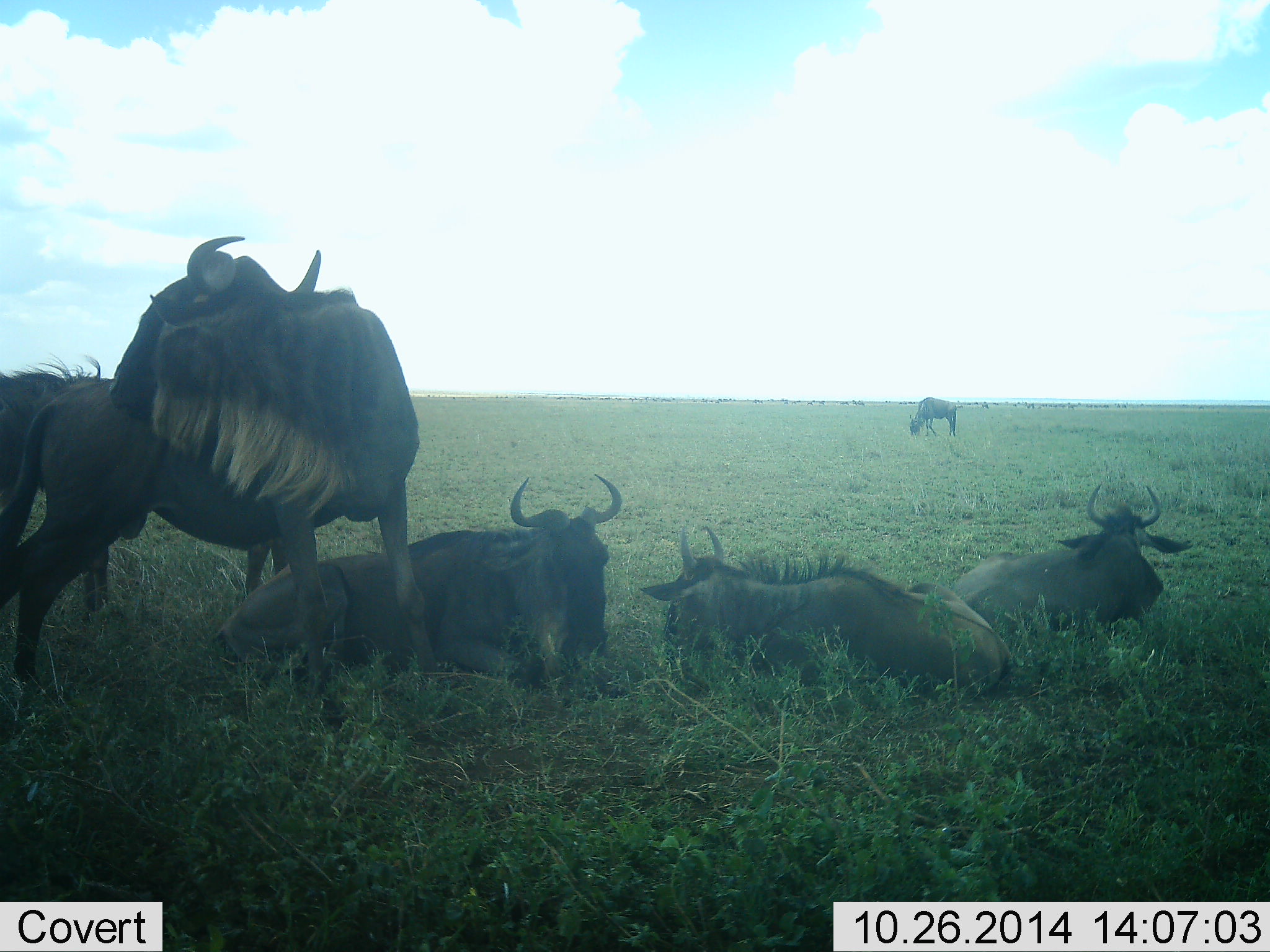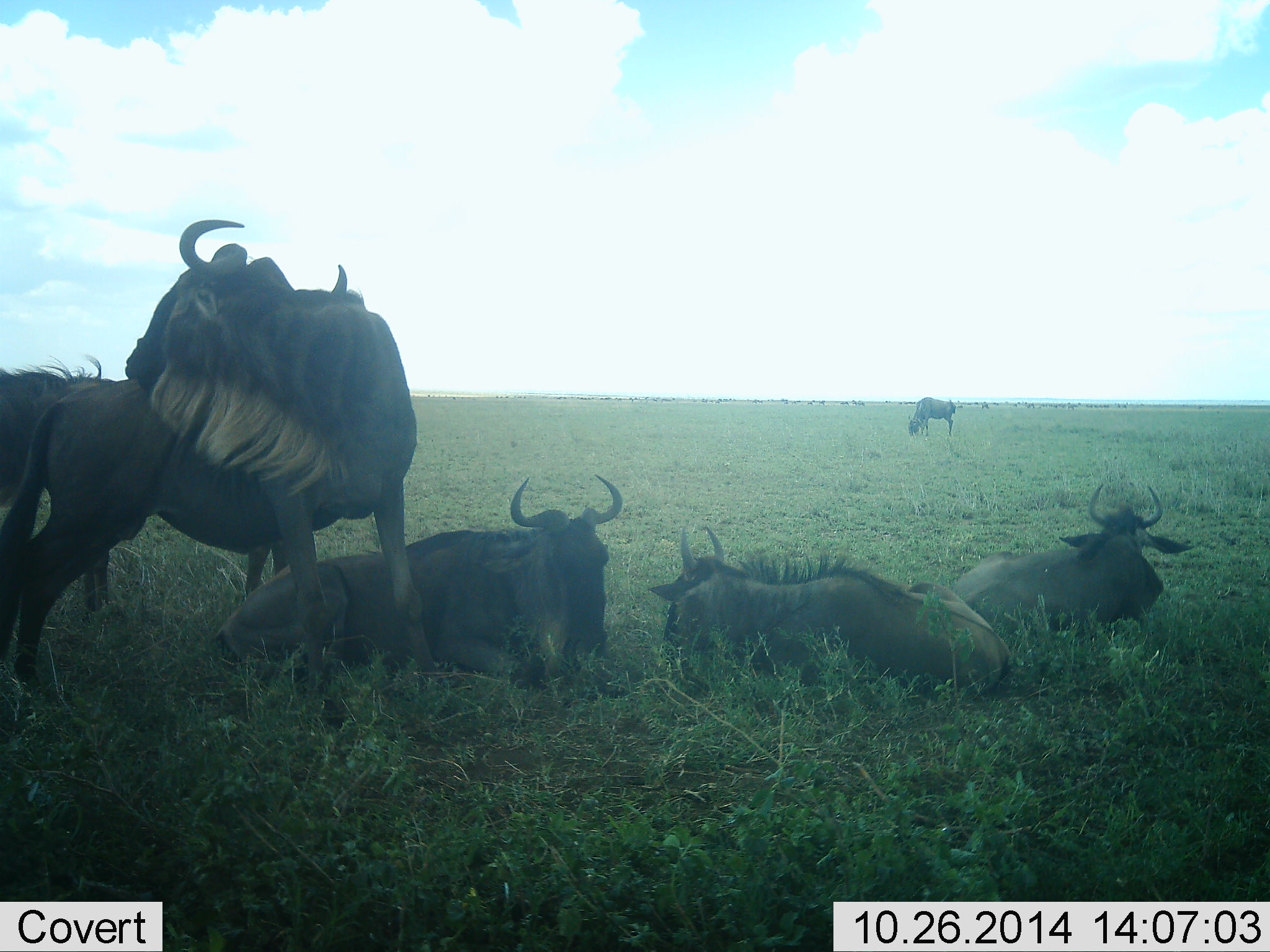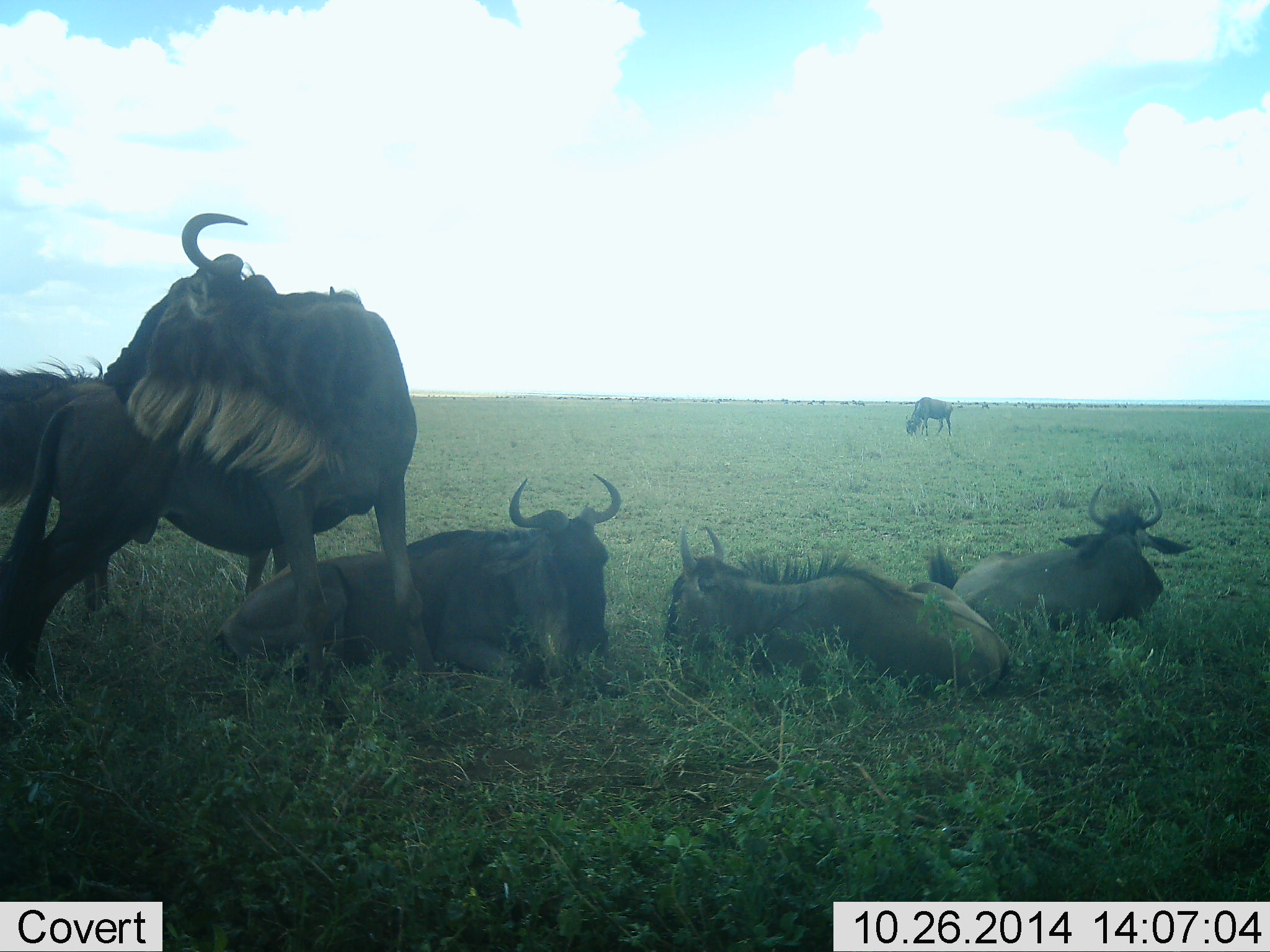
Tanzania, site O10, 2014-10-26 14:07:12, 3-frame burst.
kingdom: Animalia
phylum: Chordata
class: Mammalia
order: Artiodactyla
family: Bovidae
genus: Connochaetes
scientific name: Connochaetes taurinus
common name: blue wildebeest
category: wildebeest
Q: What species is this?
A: Wildebeest (blue wildebeest) (Connochaetes taurinus).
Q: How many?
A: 6.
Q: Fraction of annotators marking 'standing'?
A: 100%.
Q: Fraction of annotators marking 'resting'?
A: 100%.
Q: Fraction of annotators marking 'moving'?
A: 0%.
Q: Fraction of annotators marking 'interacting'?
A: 0%.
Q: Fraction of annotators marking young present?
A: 20%.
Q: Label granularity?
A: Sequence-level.